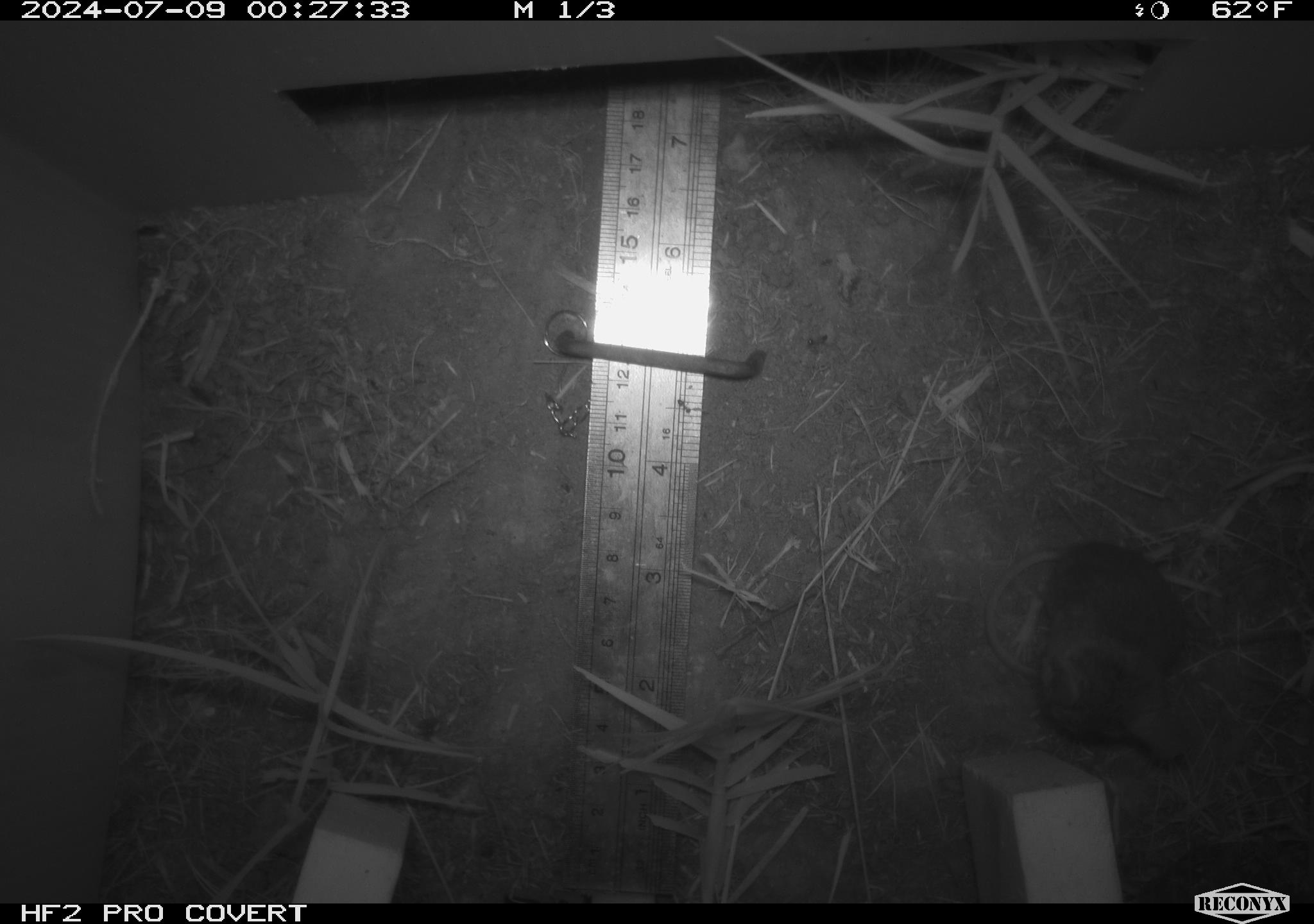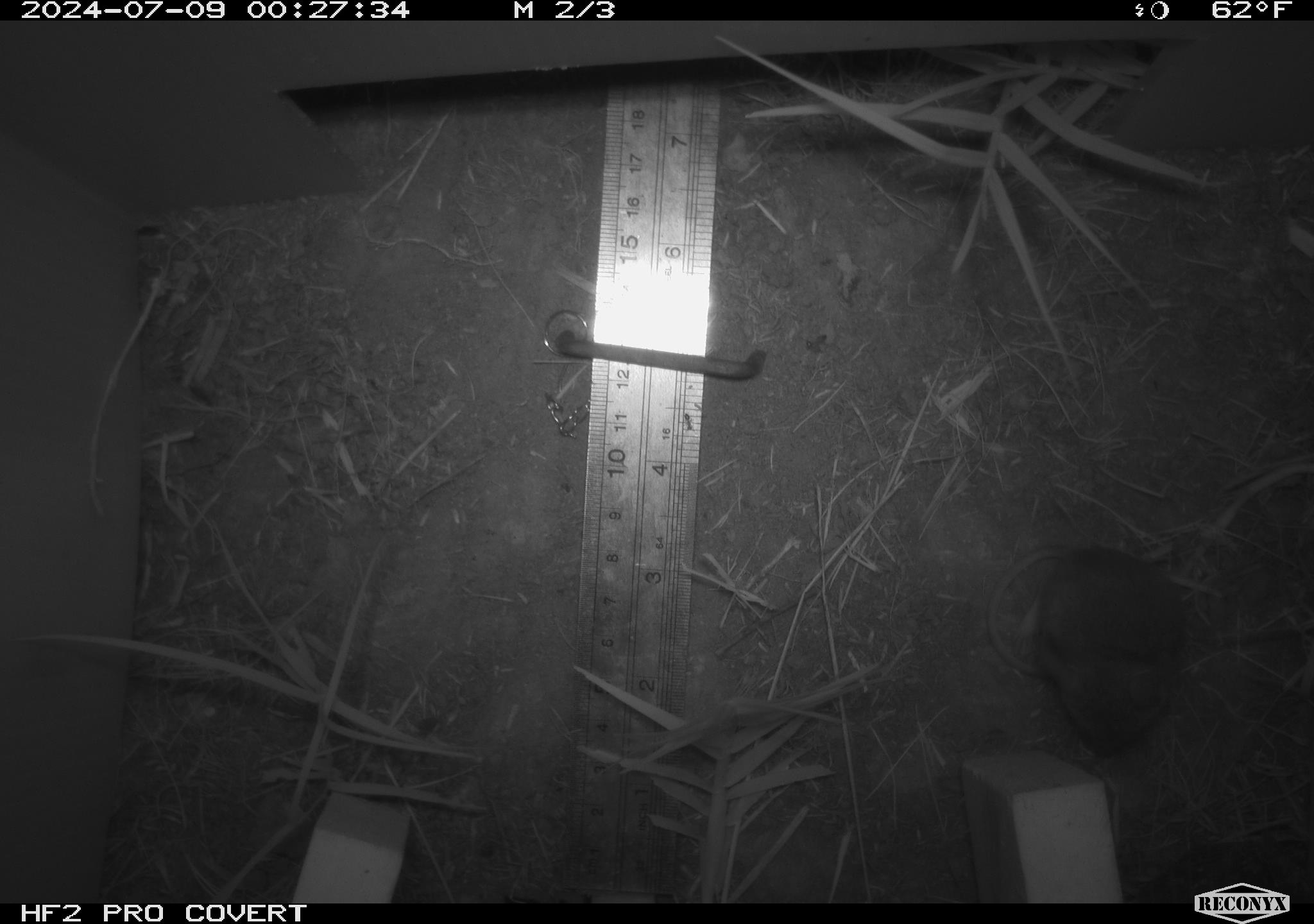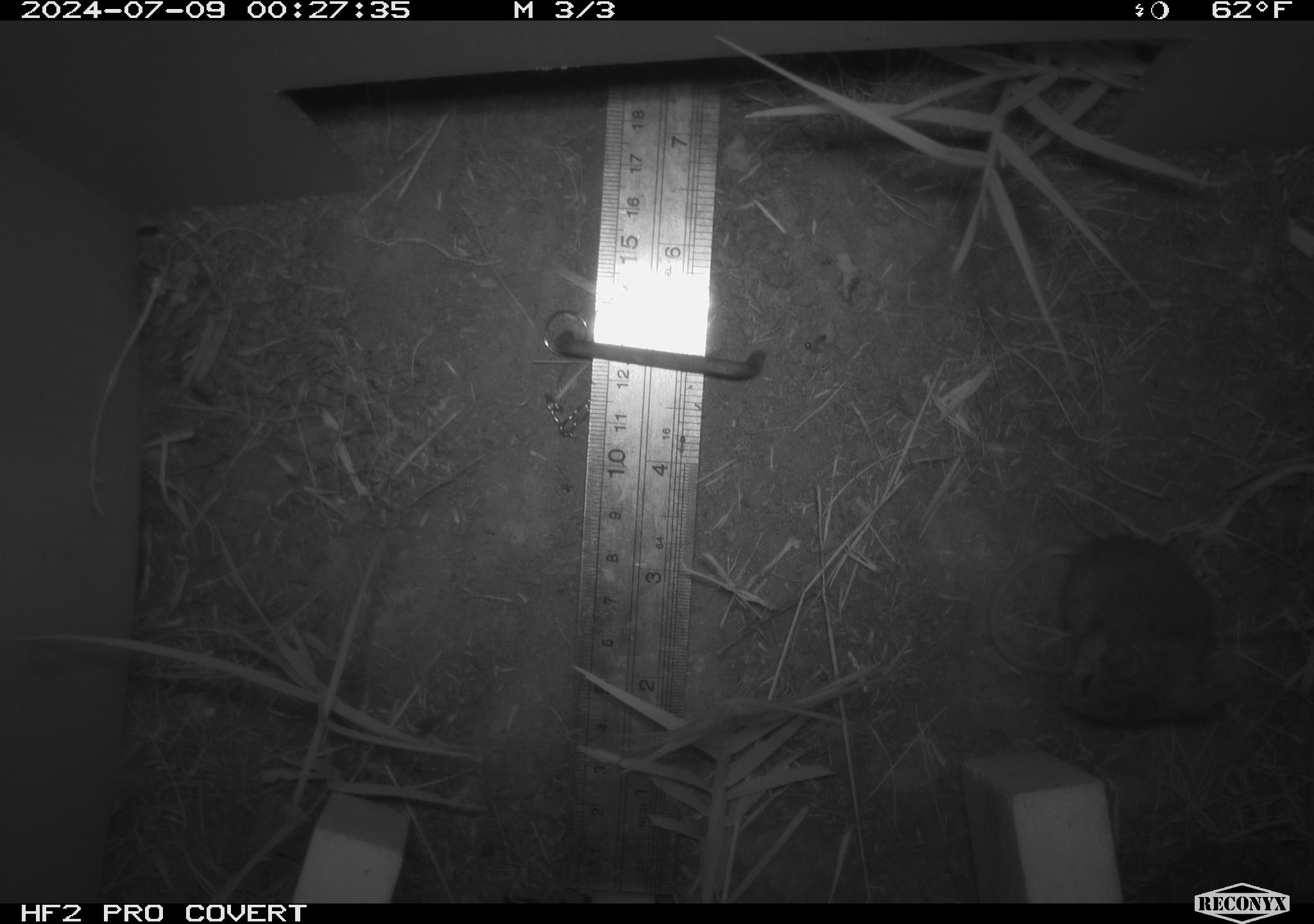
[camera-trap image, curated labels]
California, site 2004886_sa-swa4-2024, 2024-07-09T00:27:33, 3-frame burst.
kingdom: Animalia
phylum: Chordata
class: Mammalia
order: Rodentia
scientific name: Rodentia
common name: mouse species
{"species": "mouse species (Rodentia)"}